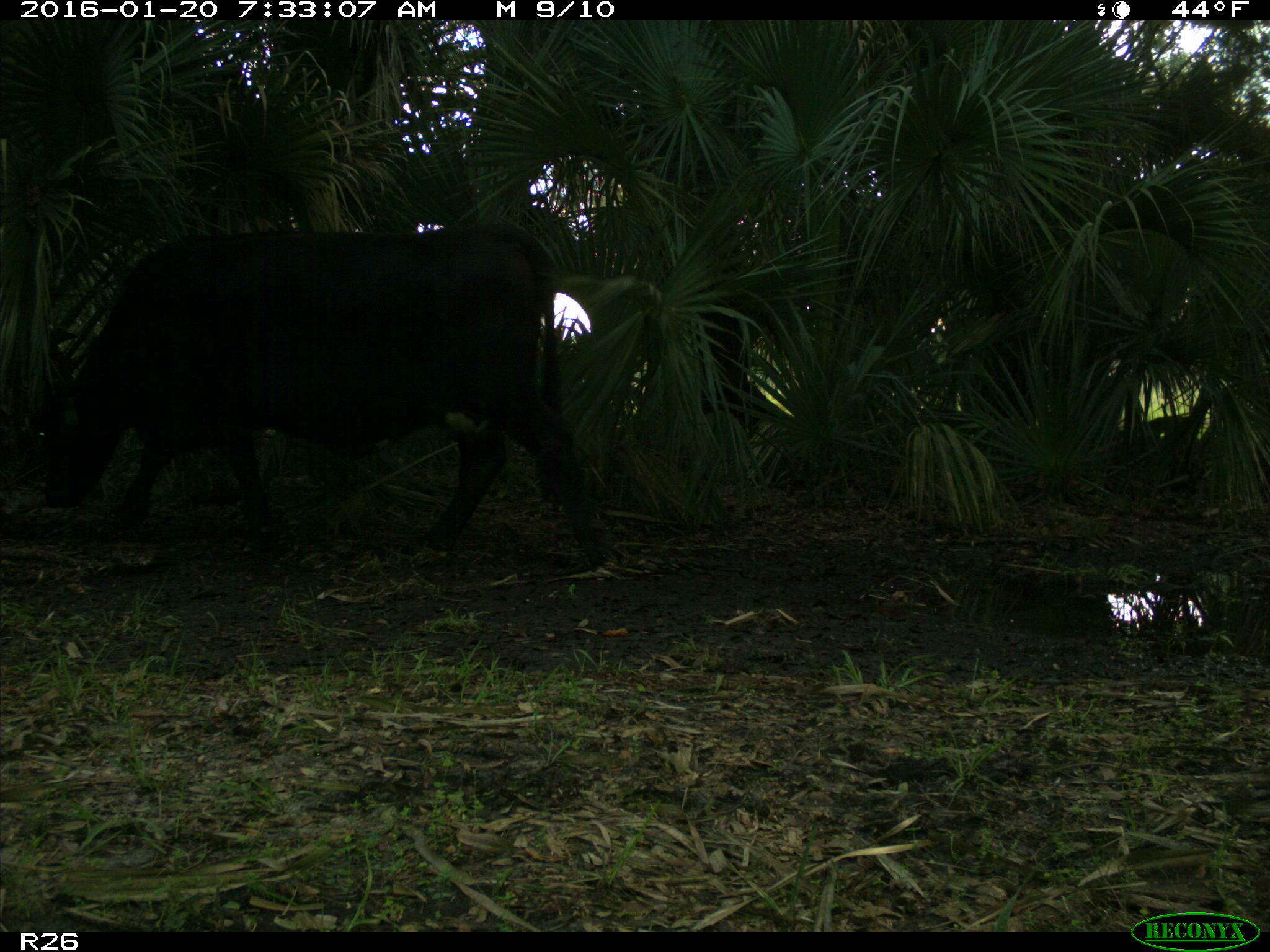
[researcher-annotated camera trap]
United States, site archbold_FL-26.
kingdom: Animalia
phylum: Chordata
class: Mammalia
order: Artiodactyla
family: Bovidae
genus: Bos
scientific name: Bos taurus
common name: domestic cow